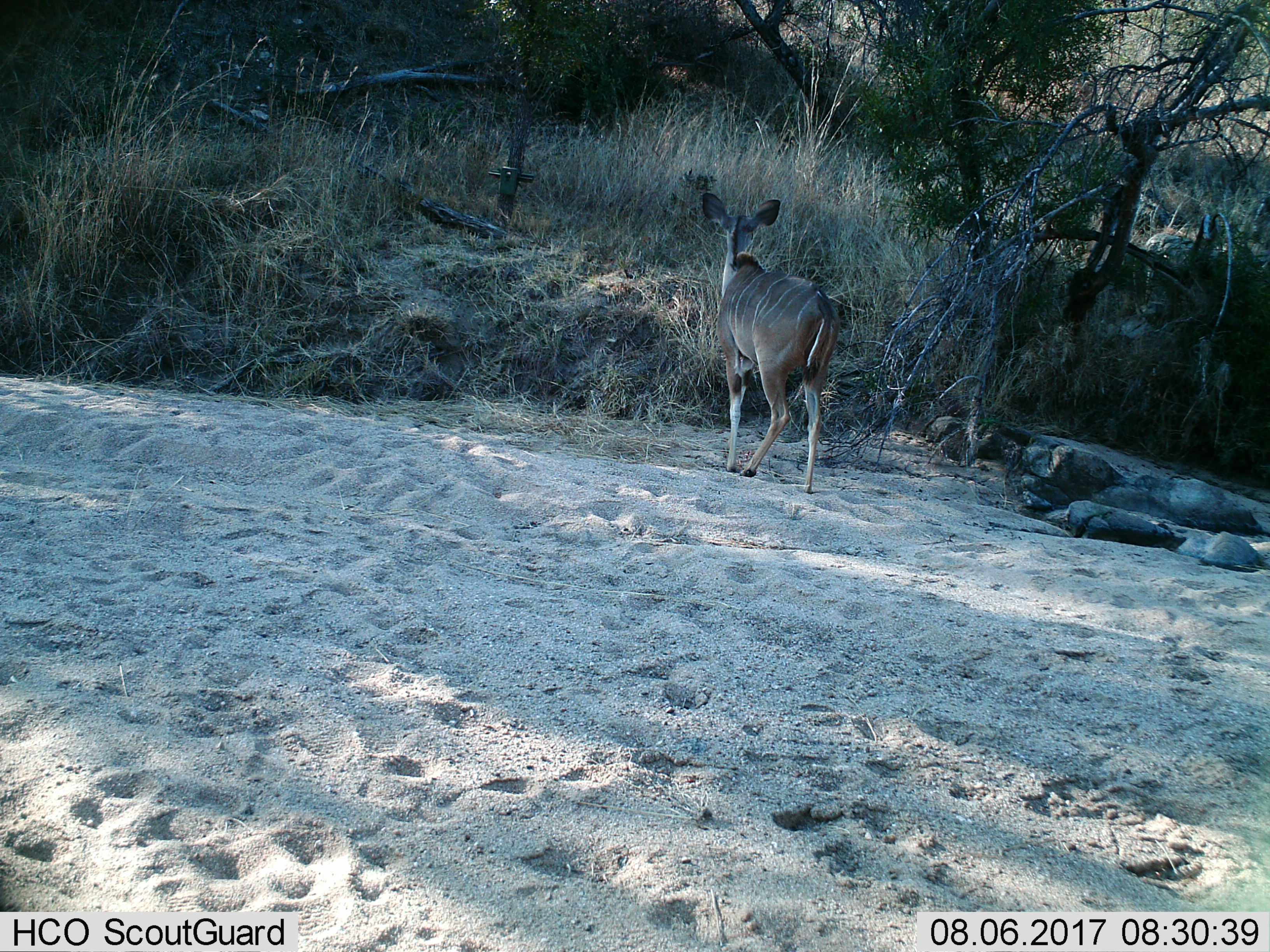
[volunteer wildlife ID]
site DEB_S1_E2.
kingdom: Animalia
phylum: Chordata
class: Mammalia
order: Artiodactyla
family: Bovidae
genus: Tragelaphus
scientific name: Tragelaphus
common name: kudu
Kudu (Tragelaphus), count 1. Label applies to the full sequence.